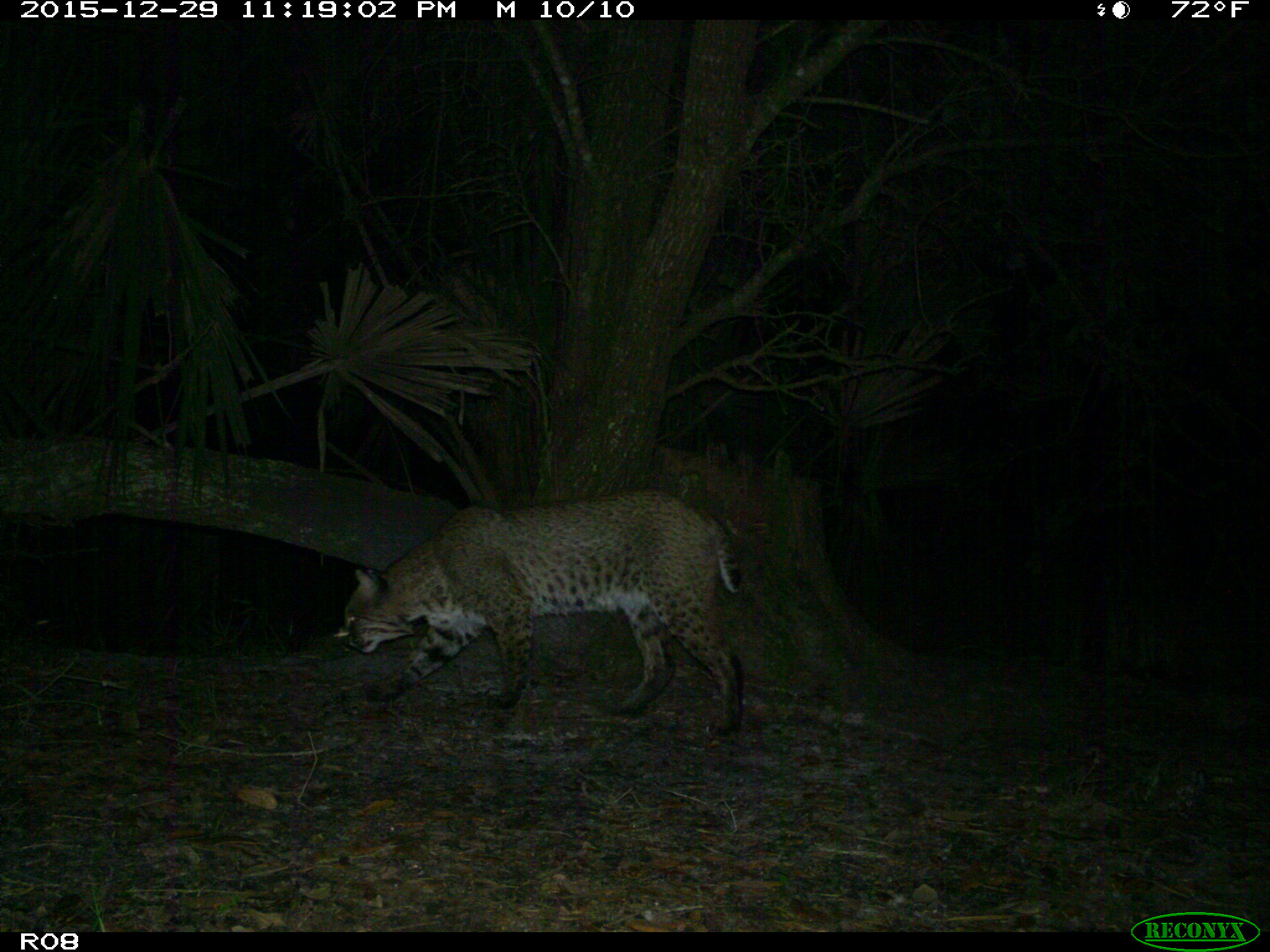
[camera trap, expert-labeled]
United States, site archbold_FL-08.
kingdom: Animalia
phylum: Chordata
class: Mammalia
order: Carnivora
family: Felidae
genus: Lynx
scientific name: Lynx rufus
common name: bobcat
Lynx rufus (bobcat).